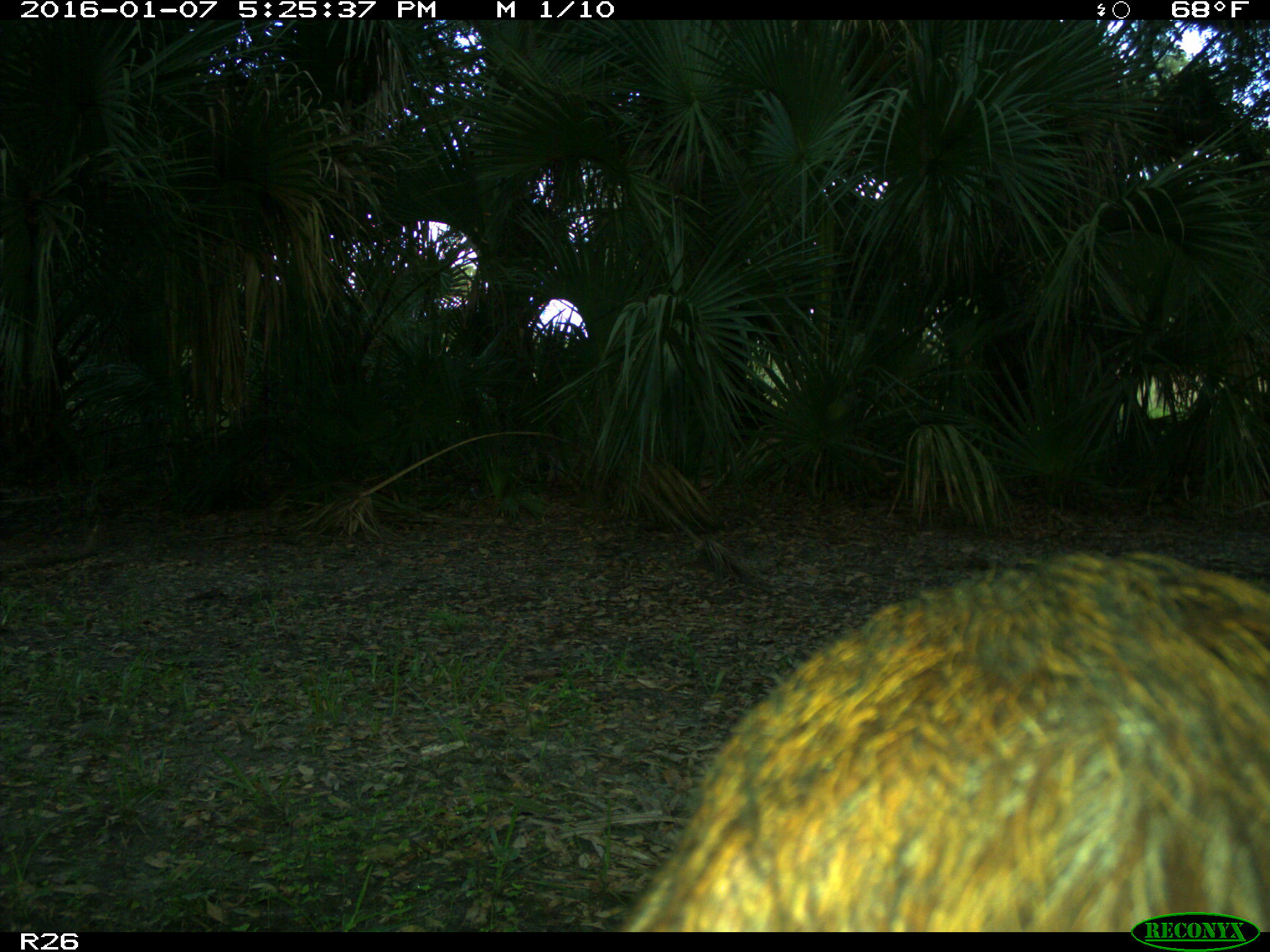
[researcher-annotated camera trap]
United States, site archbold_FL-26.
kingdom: Animalia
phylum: Chordata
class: Mammalia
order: Artiodactyla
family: Suidae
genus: Sus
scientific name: Sus scrofa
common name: wild boar